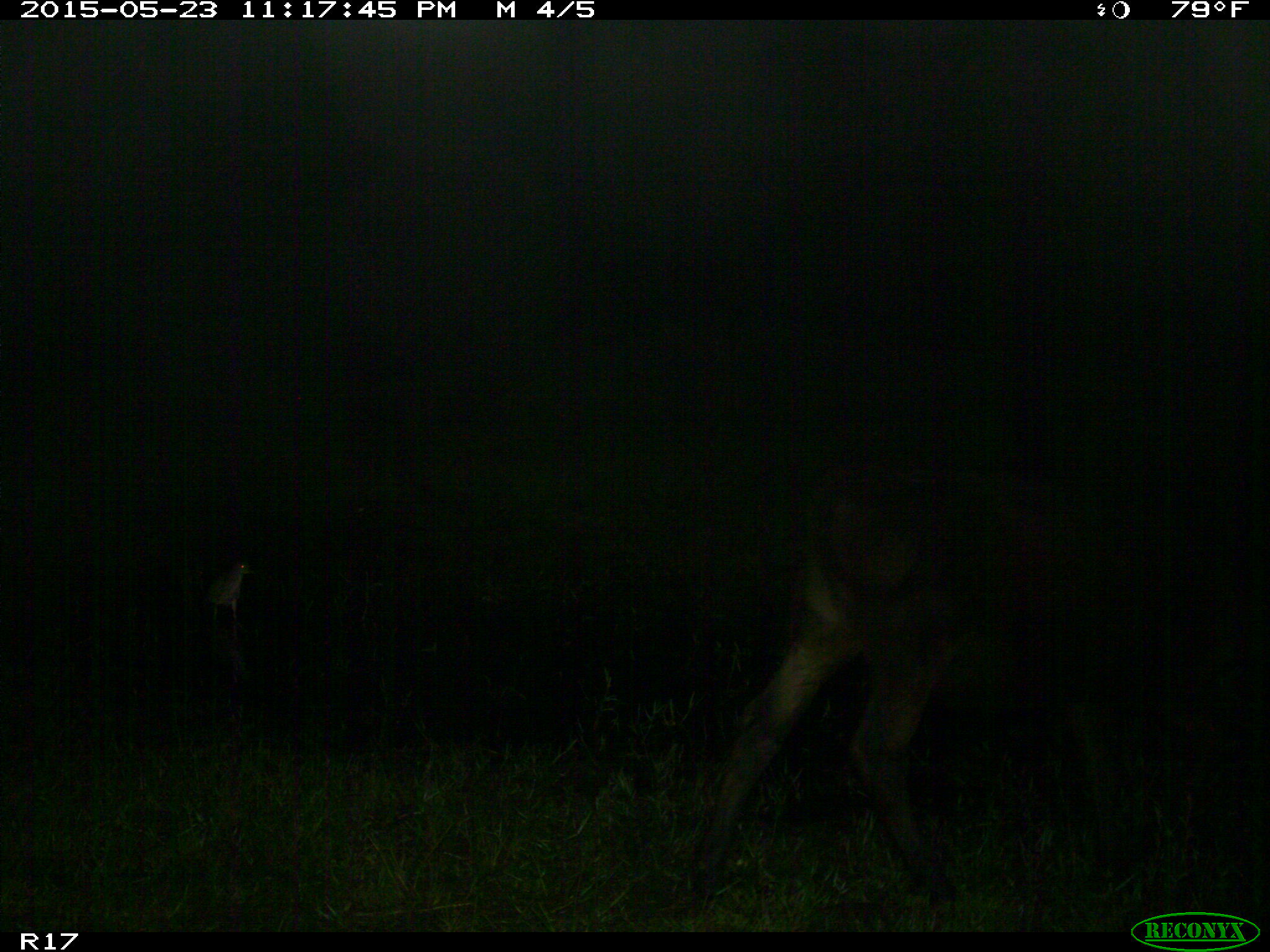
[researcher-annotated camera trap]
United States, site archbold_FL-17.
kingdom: Animalia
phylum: Chordata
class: Mammalia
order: Artiodactyla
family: Bovidae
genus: Bos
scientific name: Bos taurus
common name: domestic cow